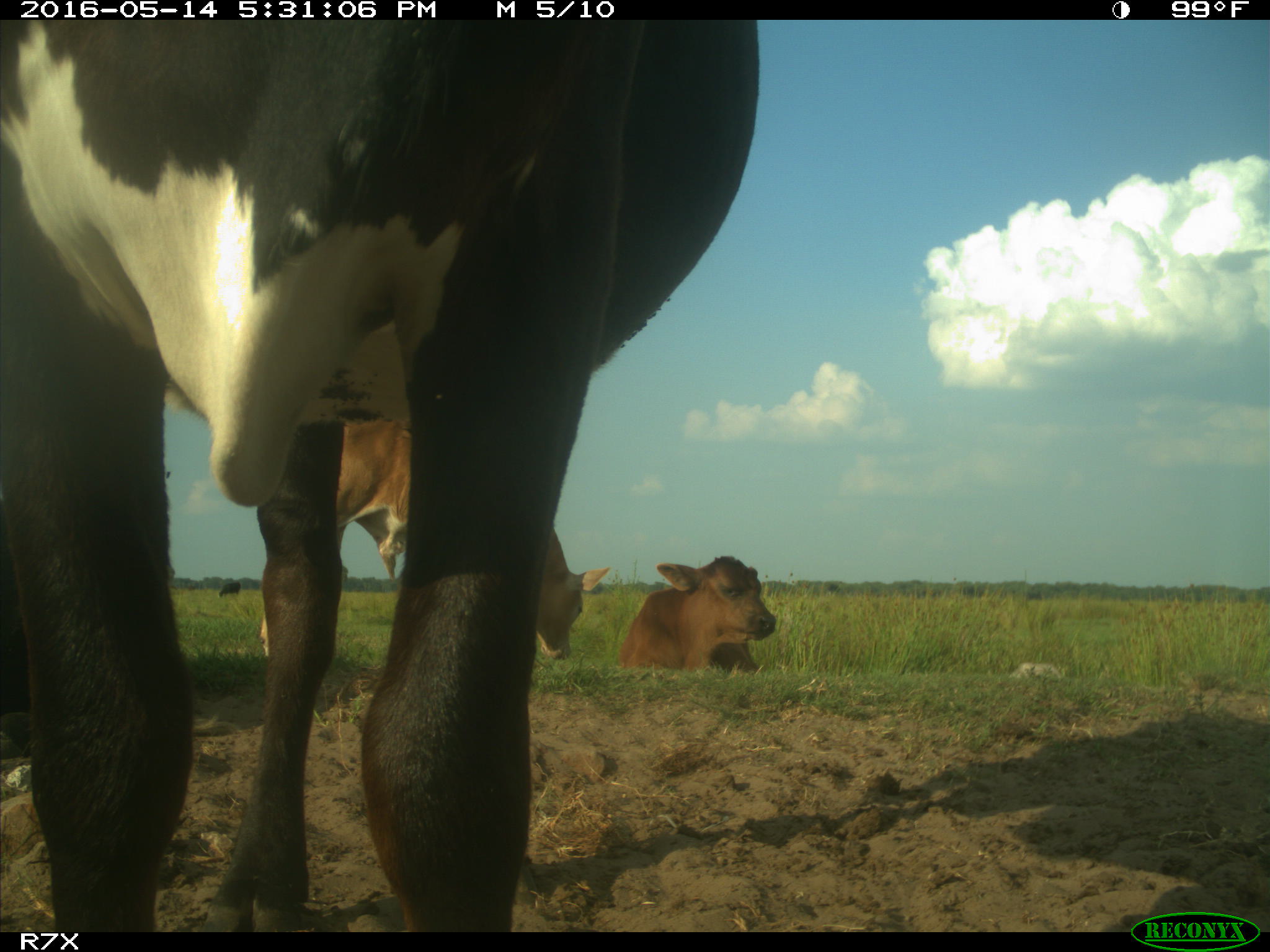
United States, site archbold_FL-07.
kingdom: Animalia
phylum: Chordata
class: Mammalia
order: Artiodactyla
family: Bovidae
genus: Bos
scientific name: Bos taurus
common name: domestic cow